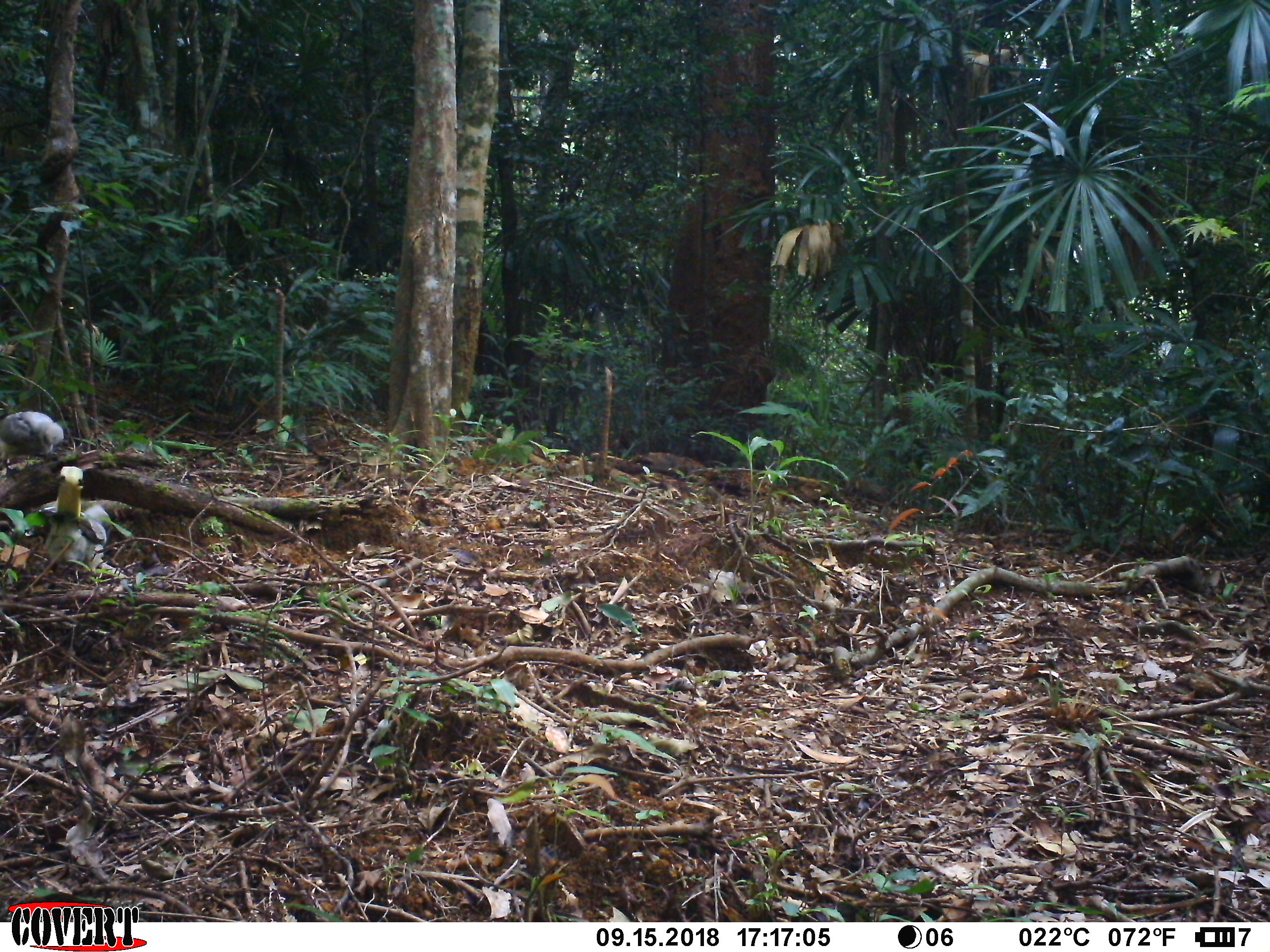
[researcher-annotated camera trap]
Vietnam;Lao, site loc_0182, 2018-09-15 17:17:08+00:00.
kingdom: Animalia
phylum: Chordata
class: Aves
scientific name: Aves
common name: bird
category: unidentified bird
Unidentified bird (bird) (Aves). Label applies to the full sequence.